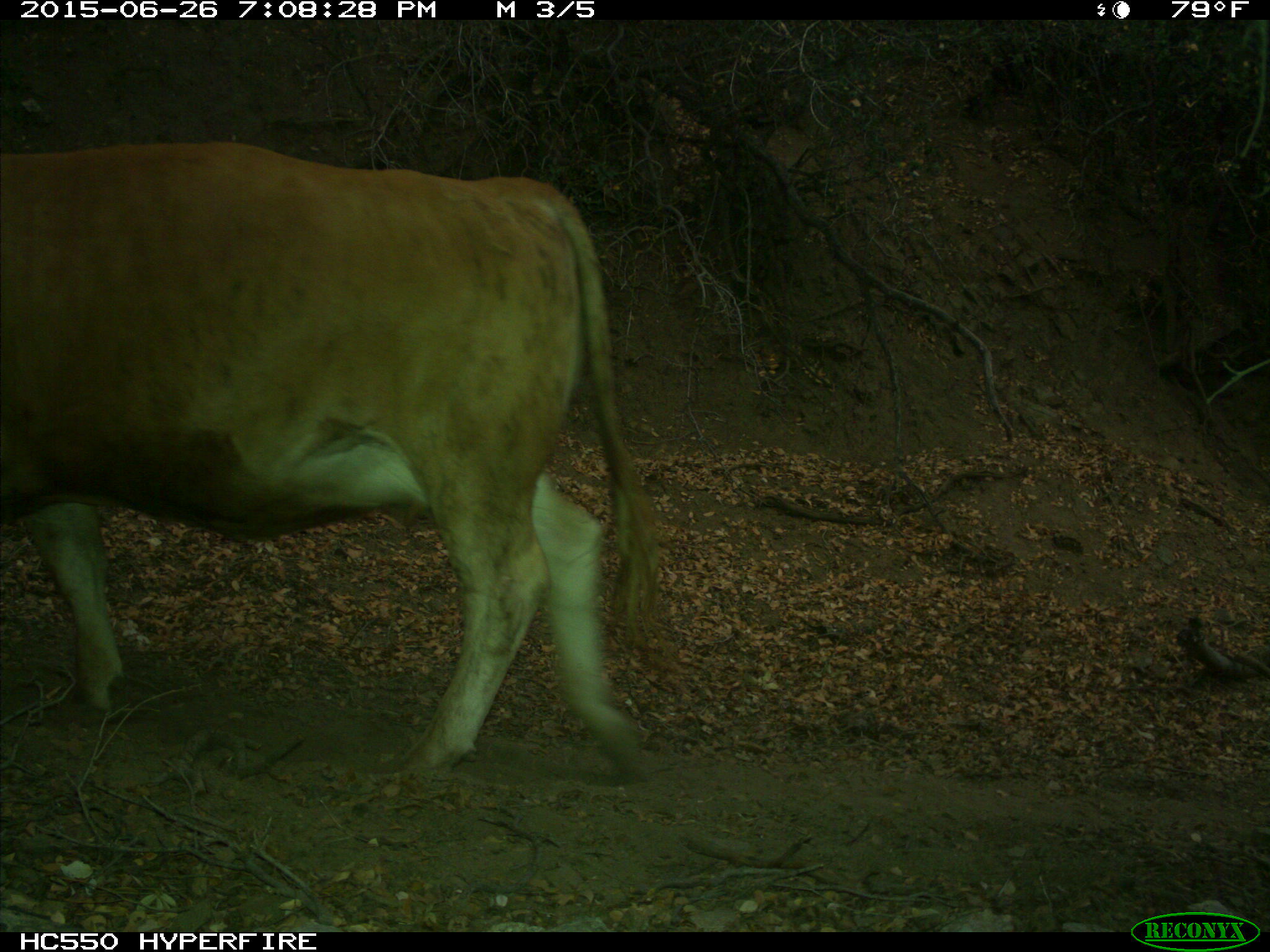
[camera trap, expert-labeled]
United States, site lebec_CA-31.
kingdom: Animalia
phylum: Chordata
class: Mammalia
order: Artiodactyla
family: Bovidae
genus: Bos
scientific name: Bos taurus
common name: domestic cow